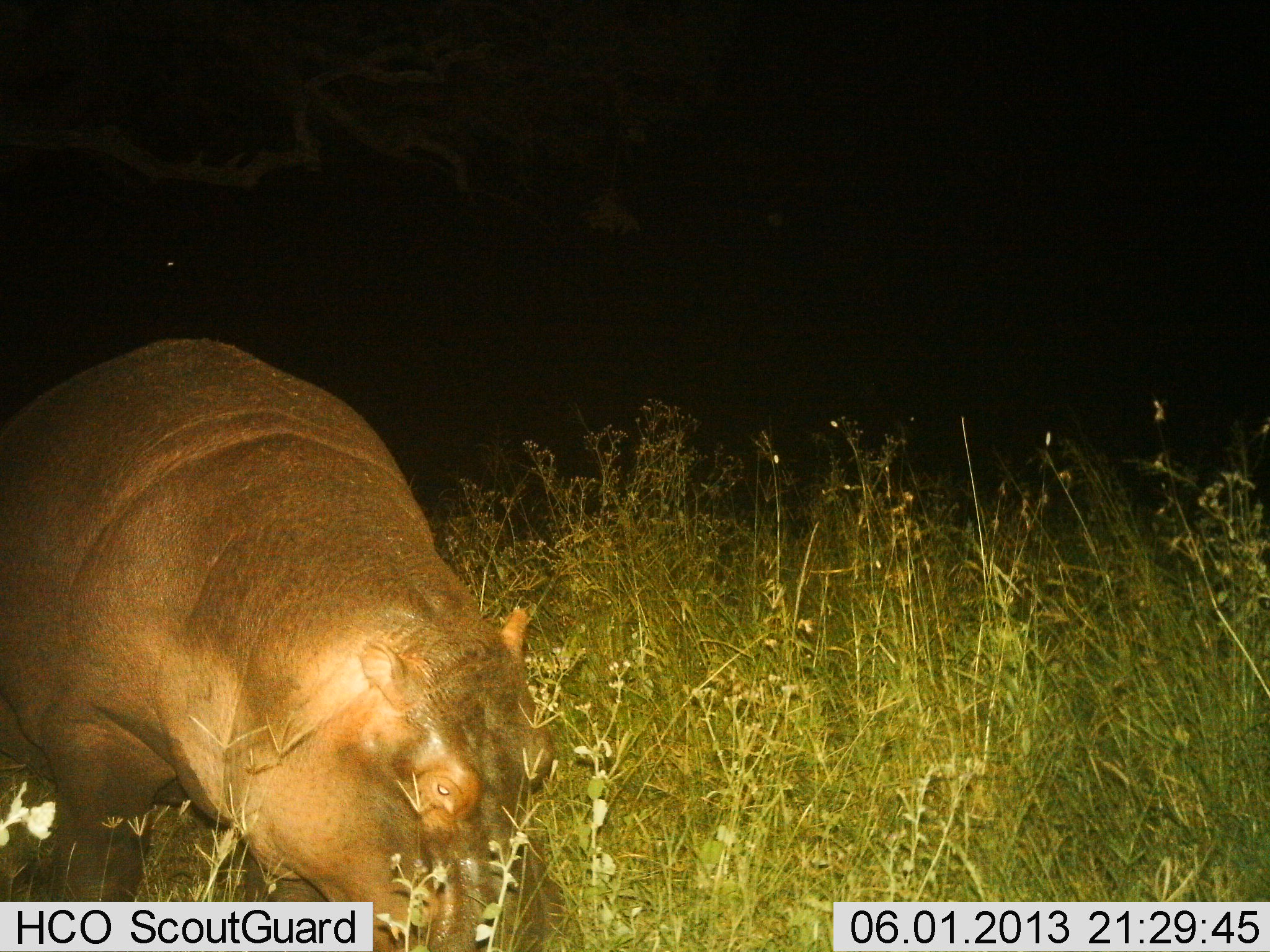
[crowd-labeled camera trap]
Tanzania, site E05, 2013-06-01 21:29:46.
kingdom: Animalia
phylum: Chordata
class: Mammalia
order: Artiodactyla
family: Hippopotamidae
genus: Hippopotamus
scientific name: Hippopotamus amphibius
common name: hippopotamus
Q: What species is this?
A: Hippopotamus (Hippopotamus amphibius).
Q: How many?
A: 1.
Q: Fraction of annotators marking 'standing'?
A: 10%.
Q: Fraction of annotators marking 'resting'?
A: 0%.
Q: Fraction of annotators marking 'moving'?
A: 20%.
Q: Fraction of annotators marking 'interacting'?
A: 0%.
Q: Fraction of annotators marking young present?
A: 0%.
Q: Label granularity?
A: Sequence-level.